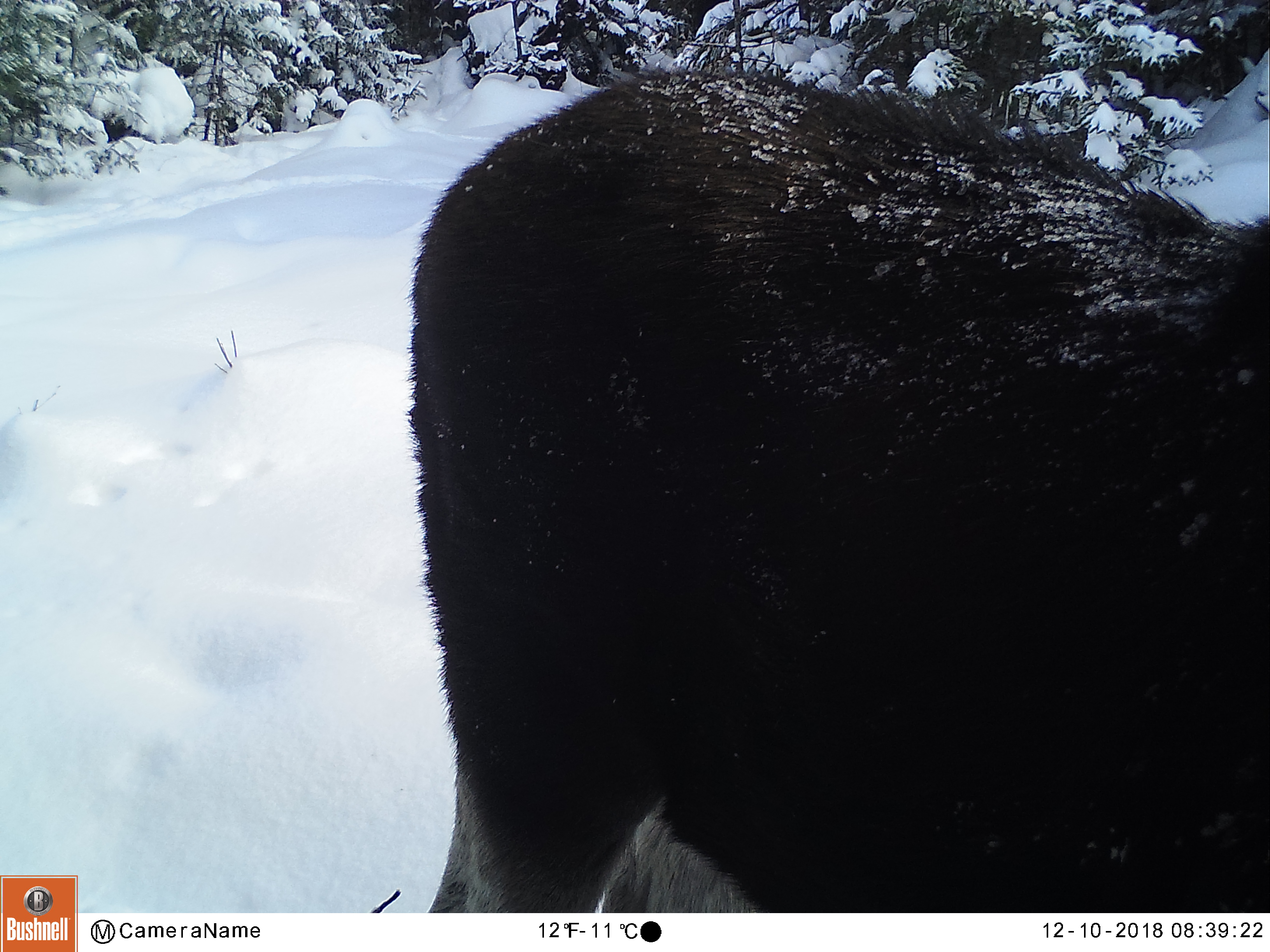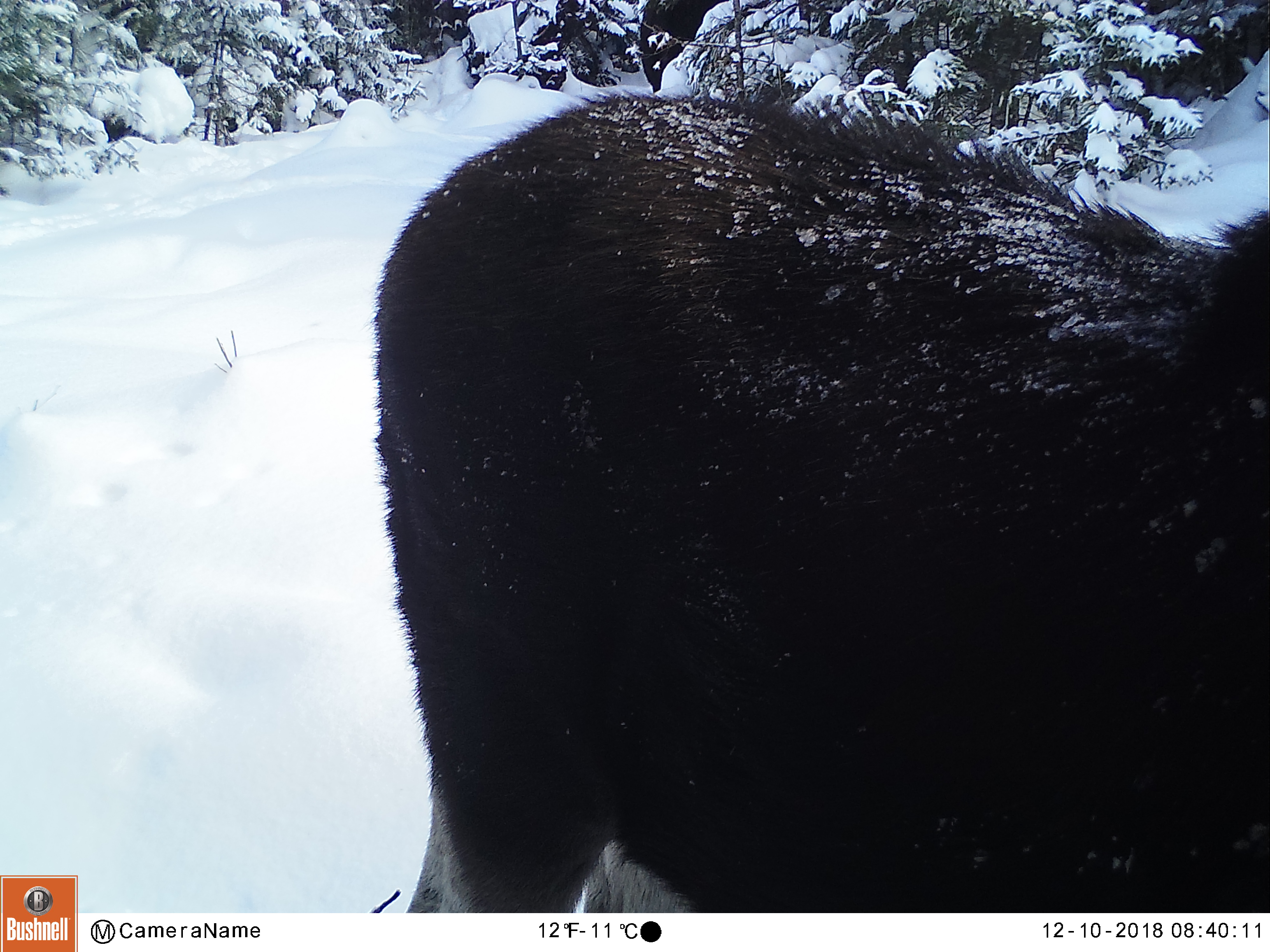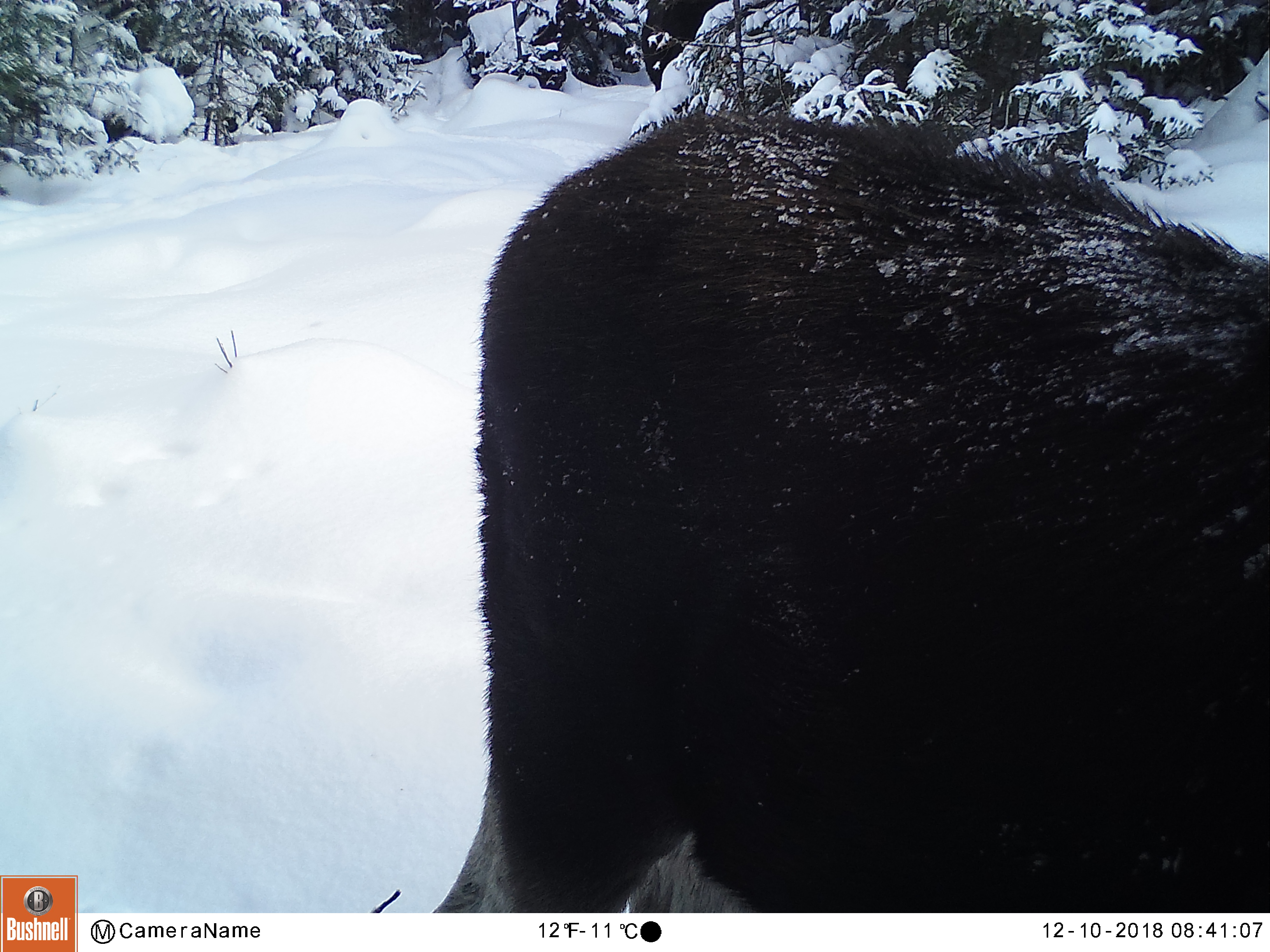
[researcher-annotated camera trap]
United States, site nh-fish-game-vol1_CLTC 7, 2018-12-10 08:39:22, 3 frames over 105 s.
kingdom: Animalia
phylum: Chordata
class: Mammalia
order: Artiodactyla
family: Cervidae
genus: Alces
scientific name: Alces alces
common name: moose